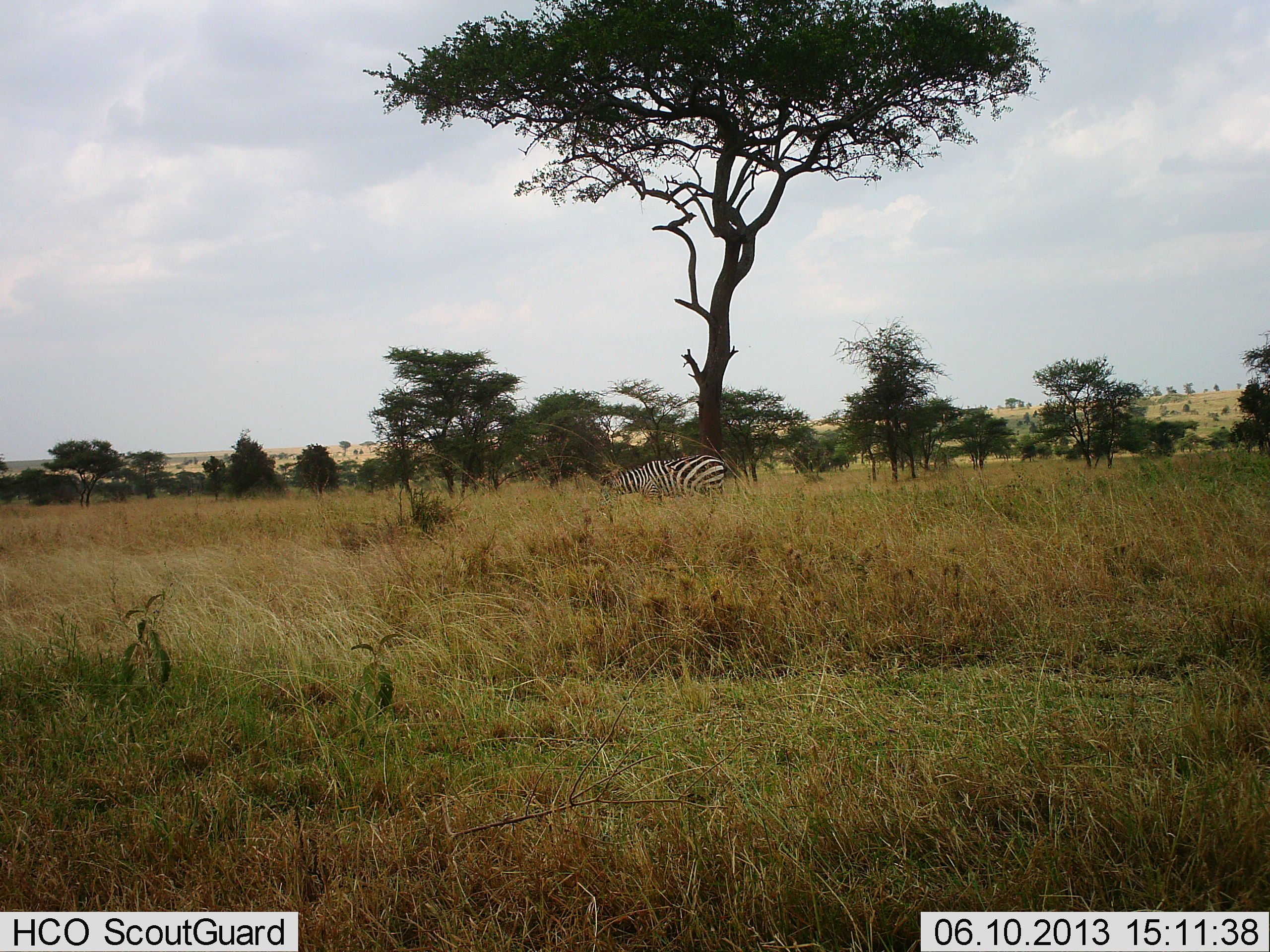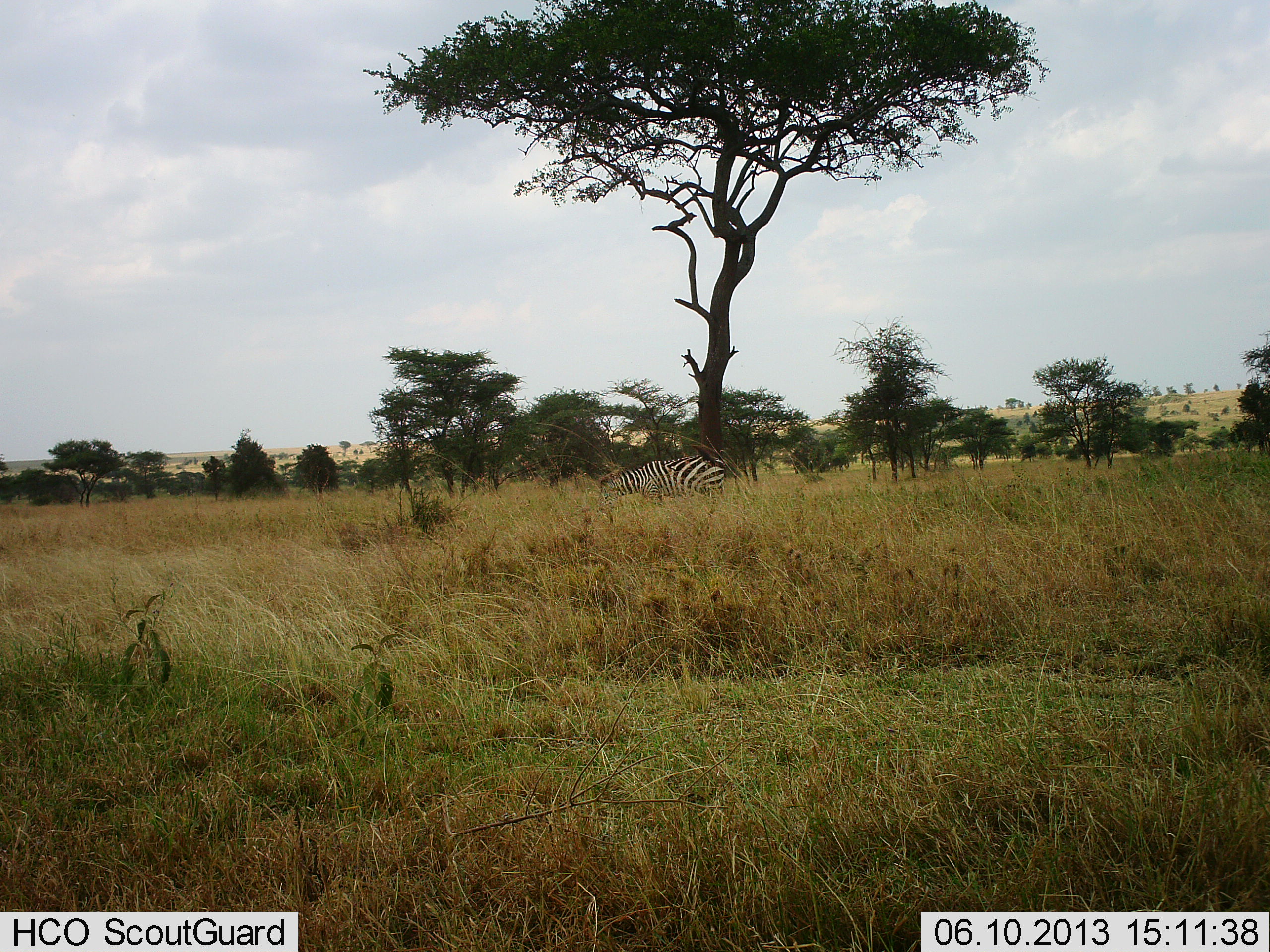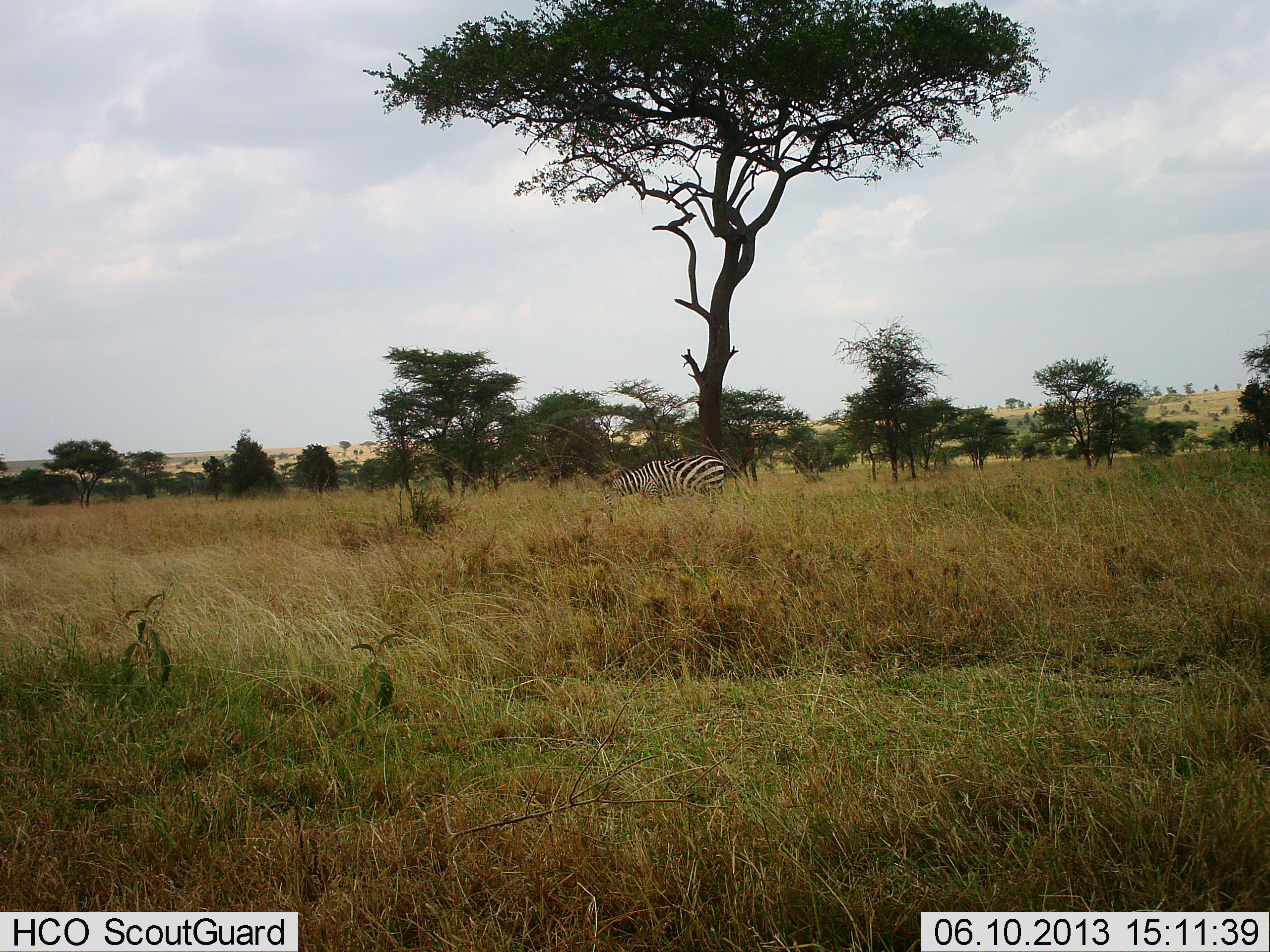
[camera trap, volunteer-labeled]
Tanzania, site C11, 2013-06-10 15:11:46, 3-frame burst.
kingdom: Animalia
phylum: Chordata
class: Mammalia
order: Perissodactyla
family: Equidae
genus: Equus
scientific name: Equus quagga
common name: plains zebra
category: zebra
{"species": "zebra (plains zebra) (Equus quagga)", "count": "1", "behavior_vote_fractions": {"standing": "50%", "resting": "0%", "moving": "0%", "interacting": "0%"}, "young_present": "0%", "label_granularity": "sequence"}